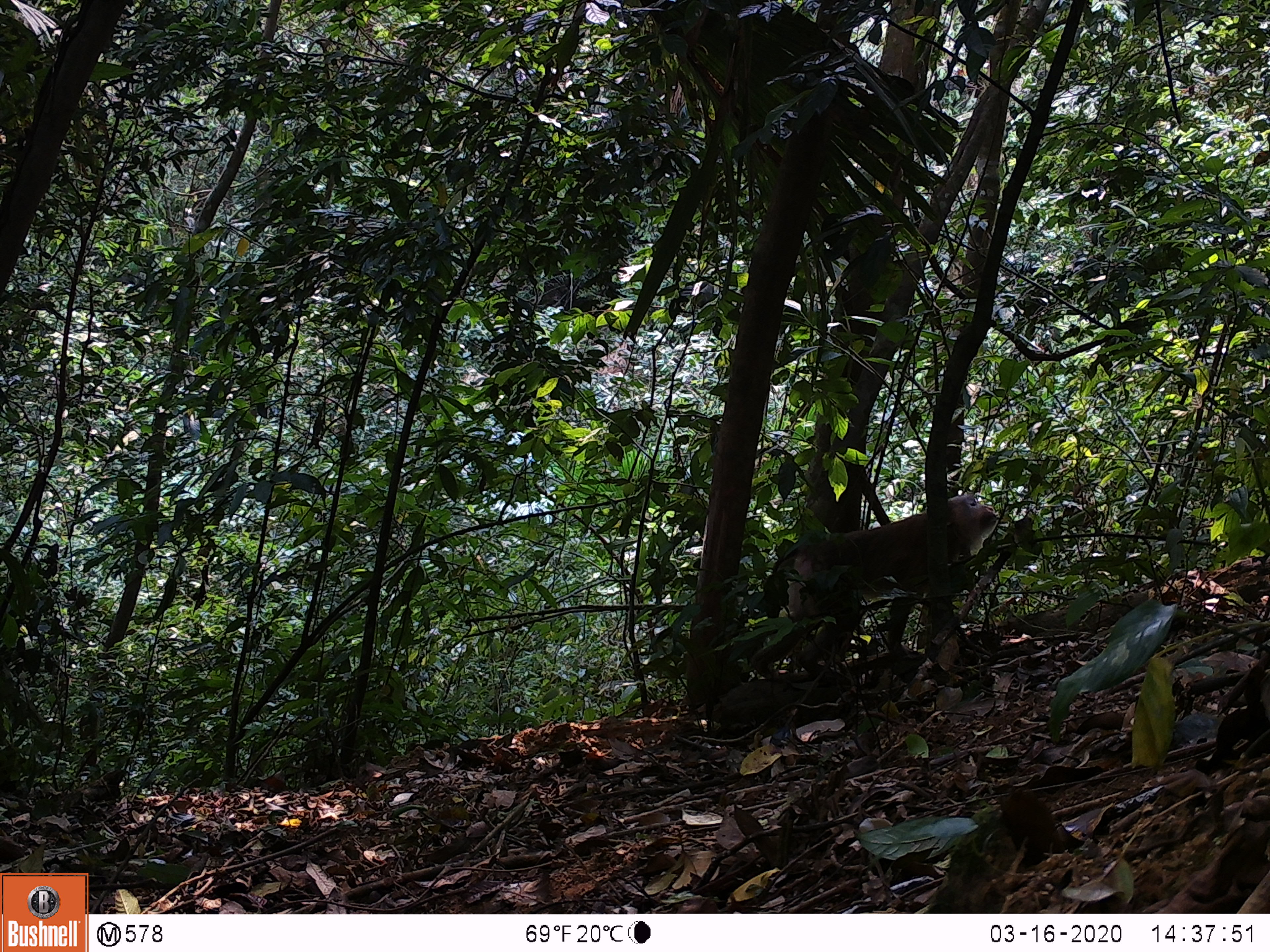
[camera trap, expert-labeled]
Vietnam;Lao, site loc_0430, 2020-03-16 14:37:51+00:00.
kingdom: Animalia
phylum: Chordata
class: Mammalia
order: Primates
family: Cercopithecidae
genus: Macaca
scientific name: Macaca nemestrina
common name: pig-tailed macaque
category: pig tailed macaque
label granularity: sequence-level